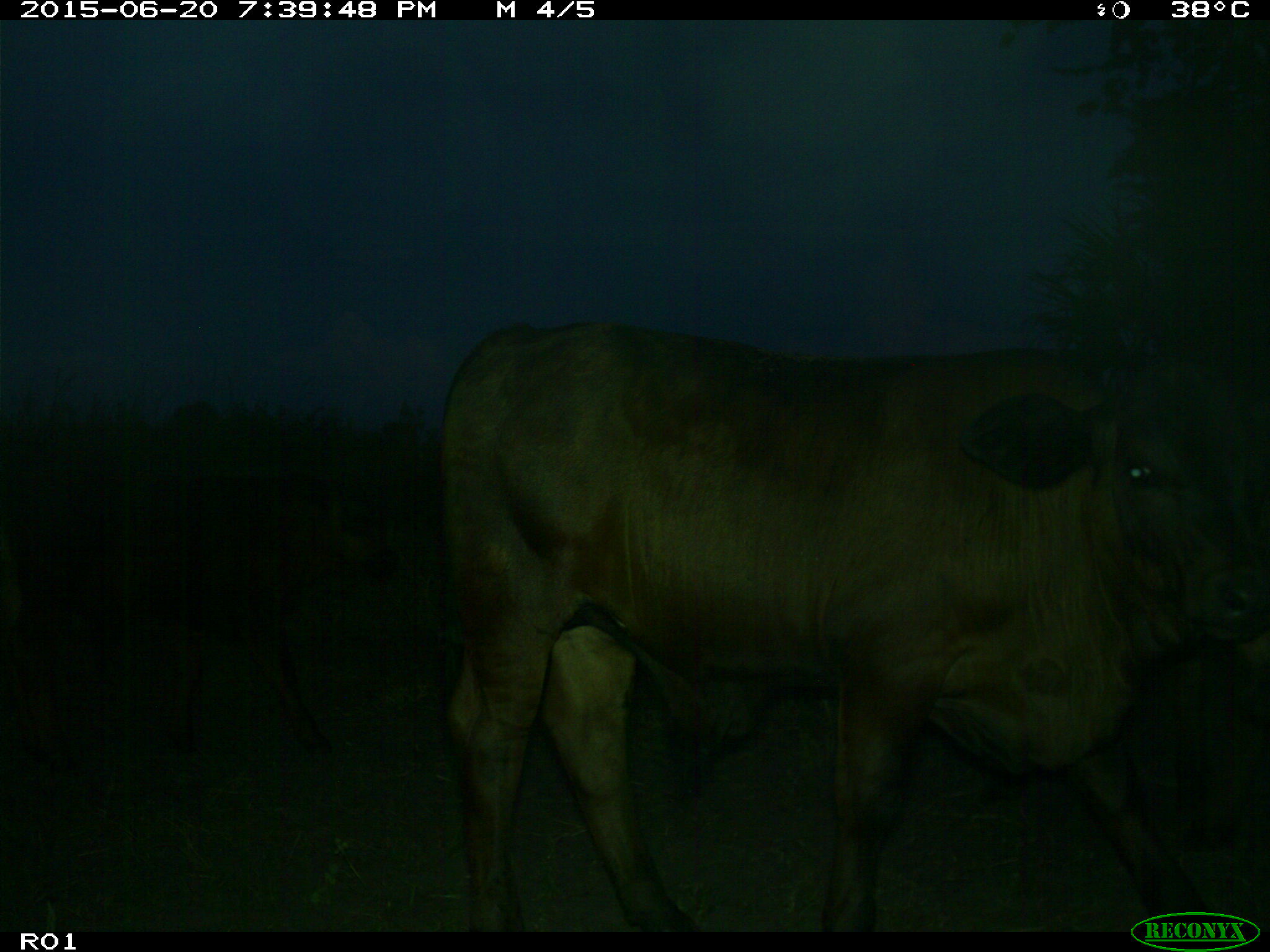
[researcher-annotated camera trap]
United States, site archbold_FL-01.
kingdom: Animalia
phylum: Chordata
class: Mammalia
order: Artiodactyla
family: Bovidae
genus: Bos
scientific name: Bos taurus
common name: domestic cow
Bos taurus (domestic cow).